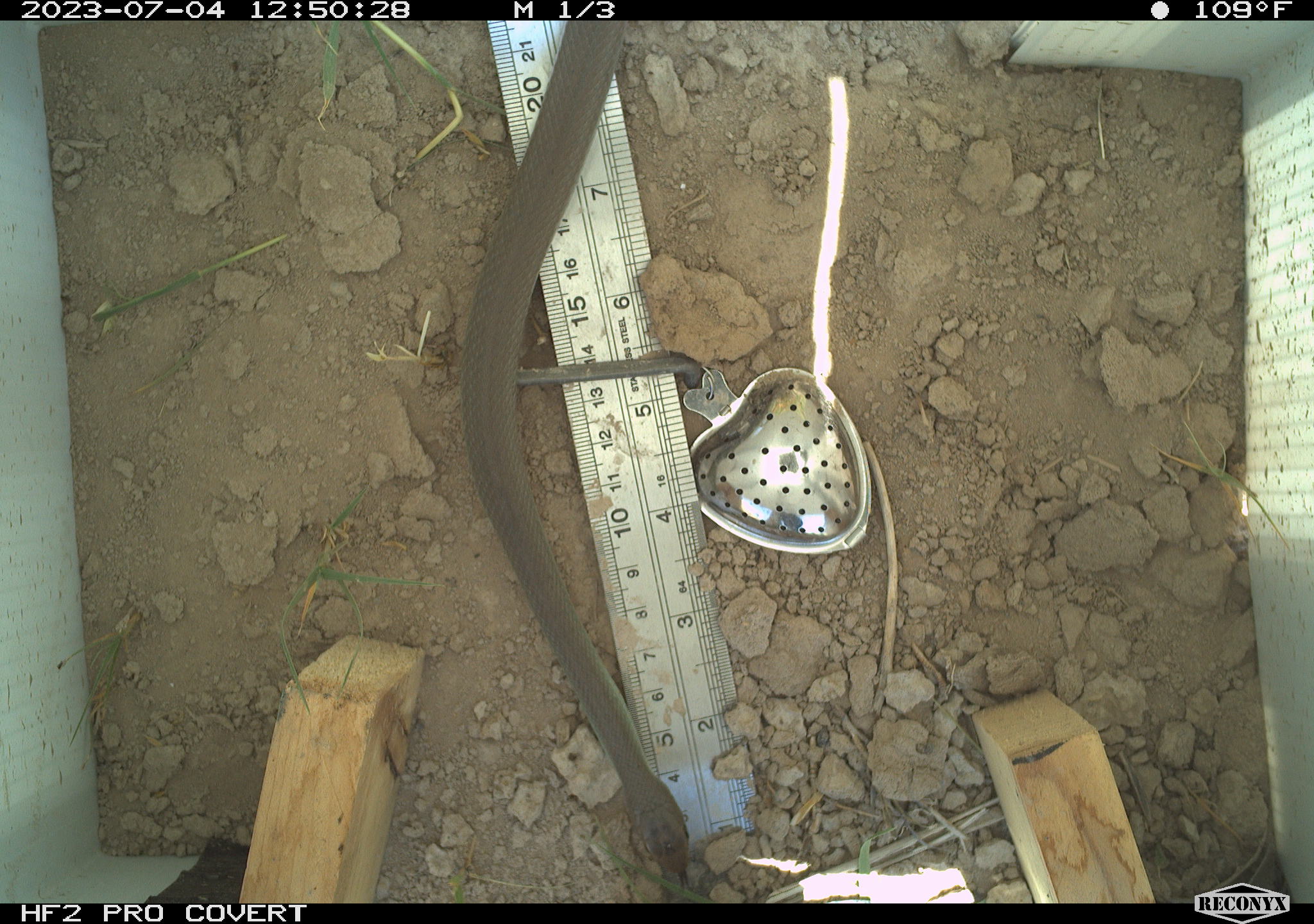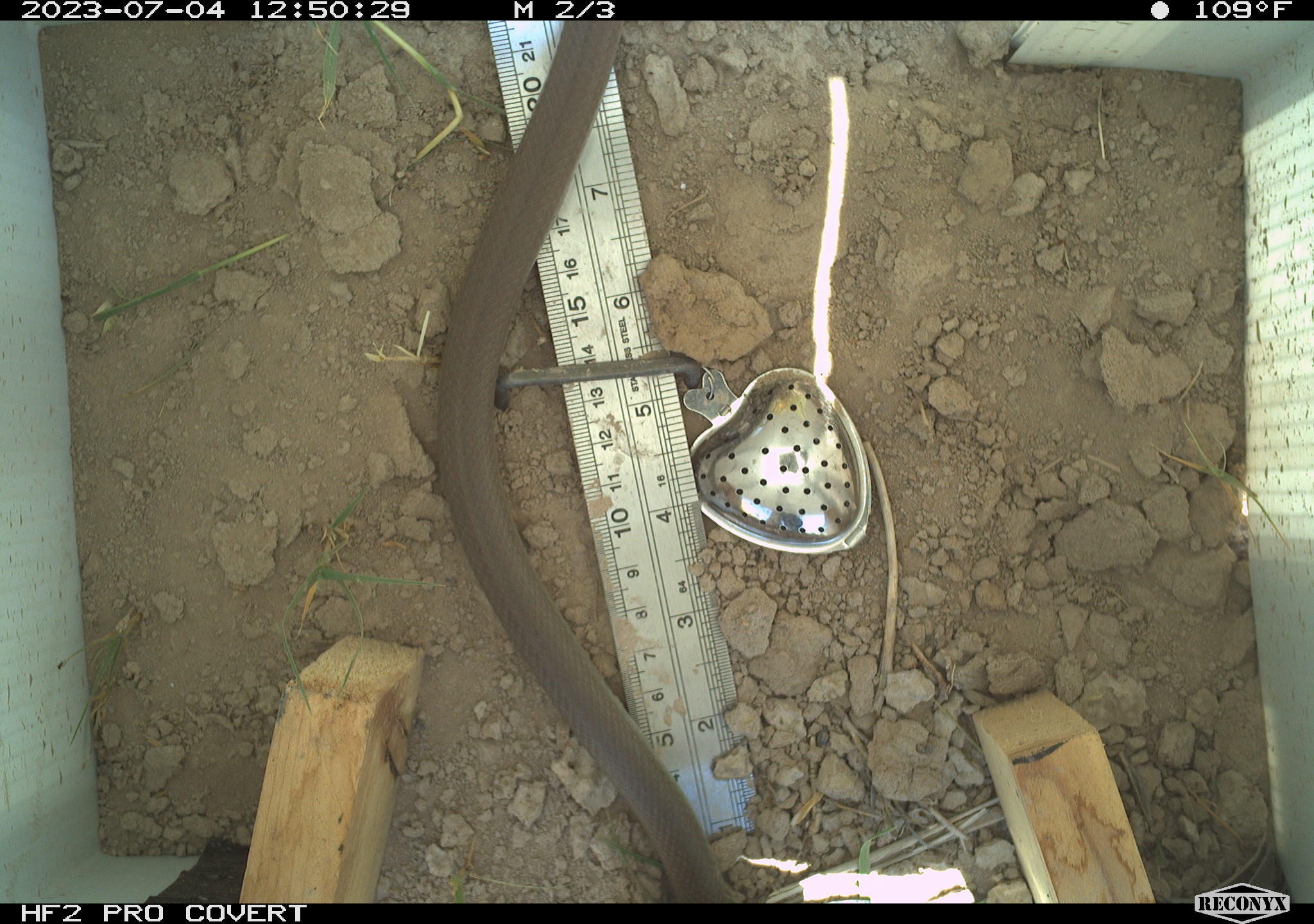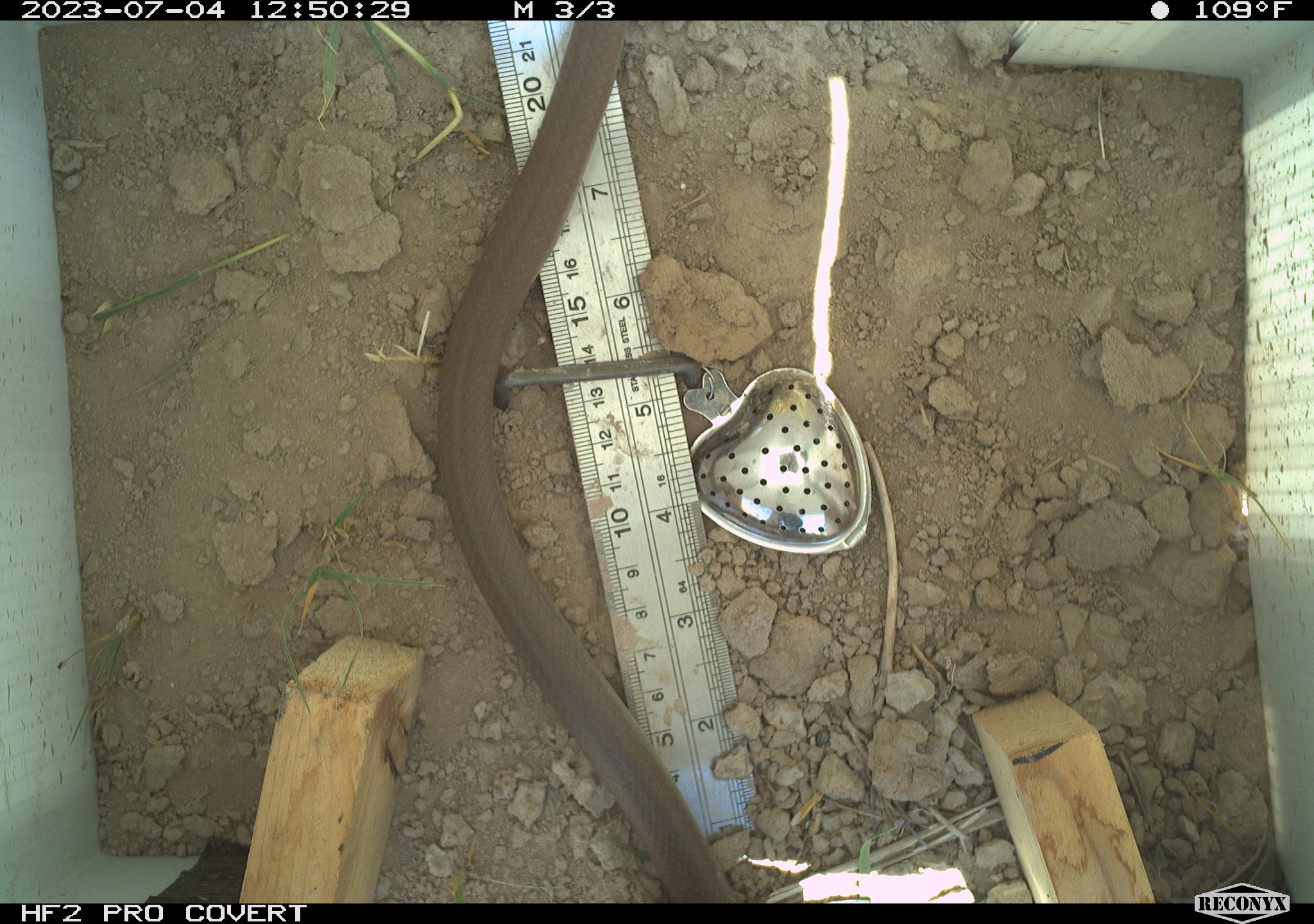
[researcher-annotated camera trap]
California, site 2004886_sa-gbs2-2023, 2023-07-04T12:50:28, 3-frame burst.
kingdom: Animalia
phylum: Chordata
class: Reptilia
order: Squamata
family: Colubridae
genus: Coluber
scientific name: Coluber constrictor mormon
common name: western yellow-bellied racer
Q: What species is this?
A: Western yellow-bellied racer (Coluber constrictor mormon).